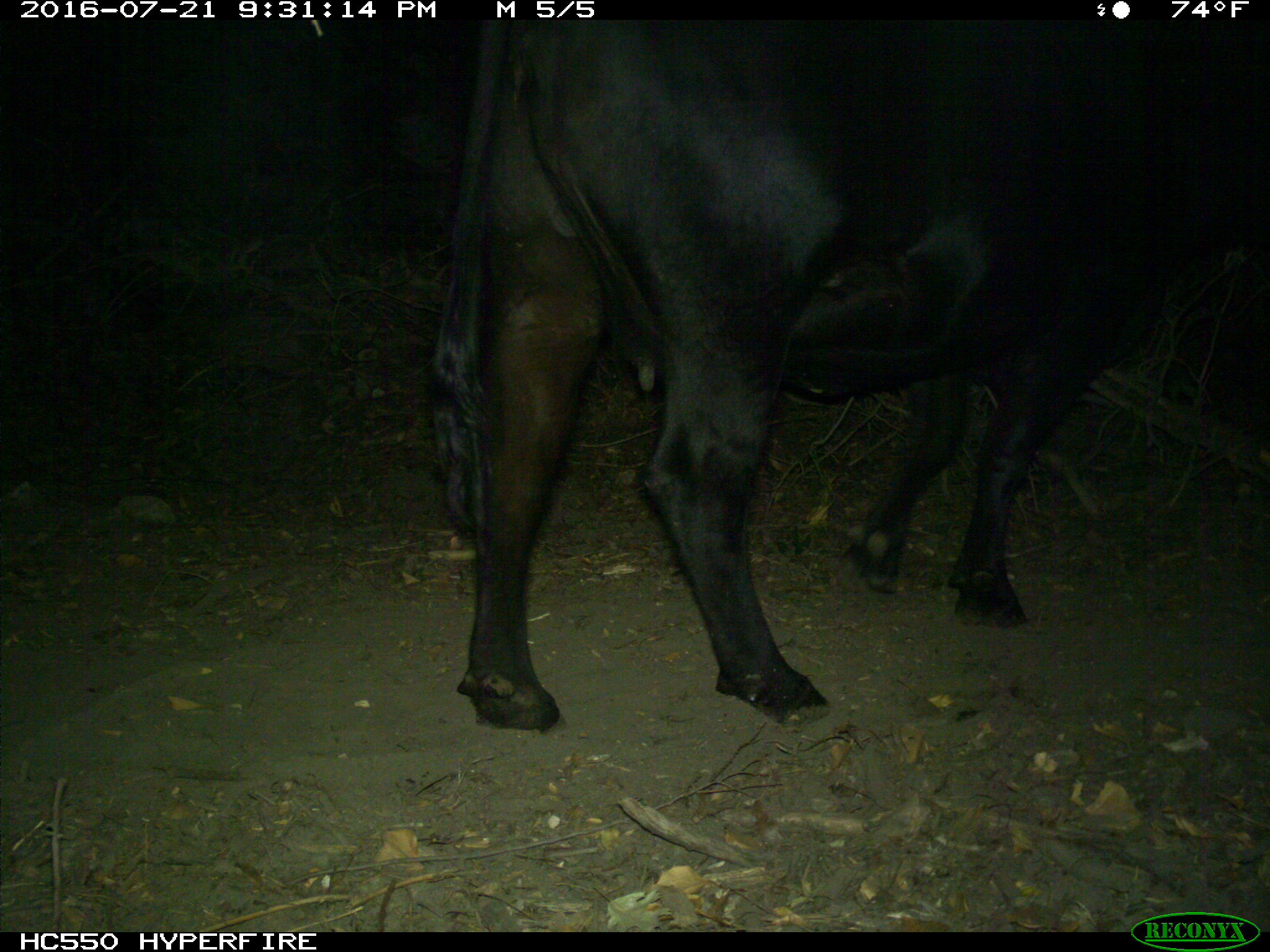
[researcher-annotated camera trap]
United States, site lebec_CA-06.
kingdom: Animalia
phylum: Chordata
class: Mammalia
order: Artiodactyla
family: Bovidae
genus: Bos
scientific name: Bos taurus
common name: domestic cow